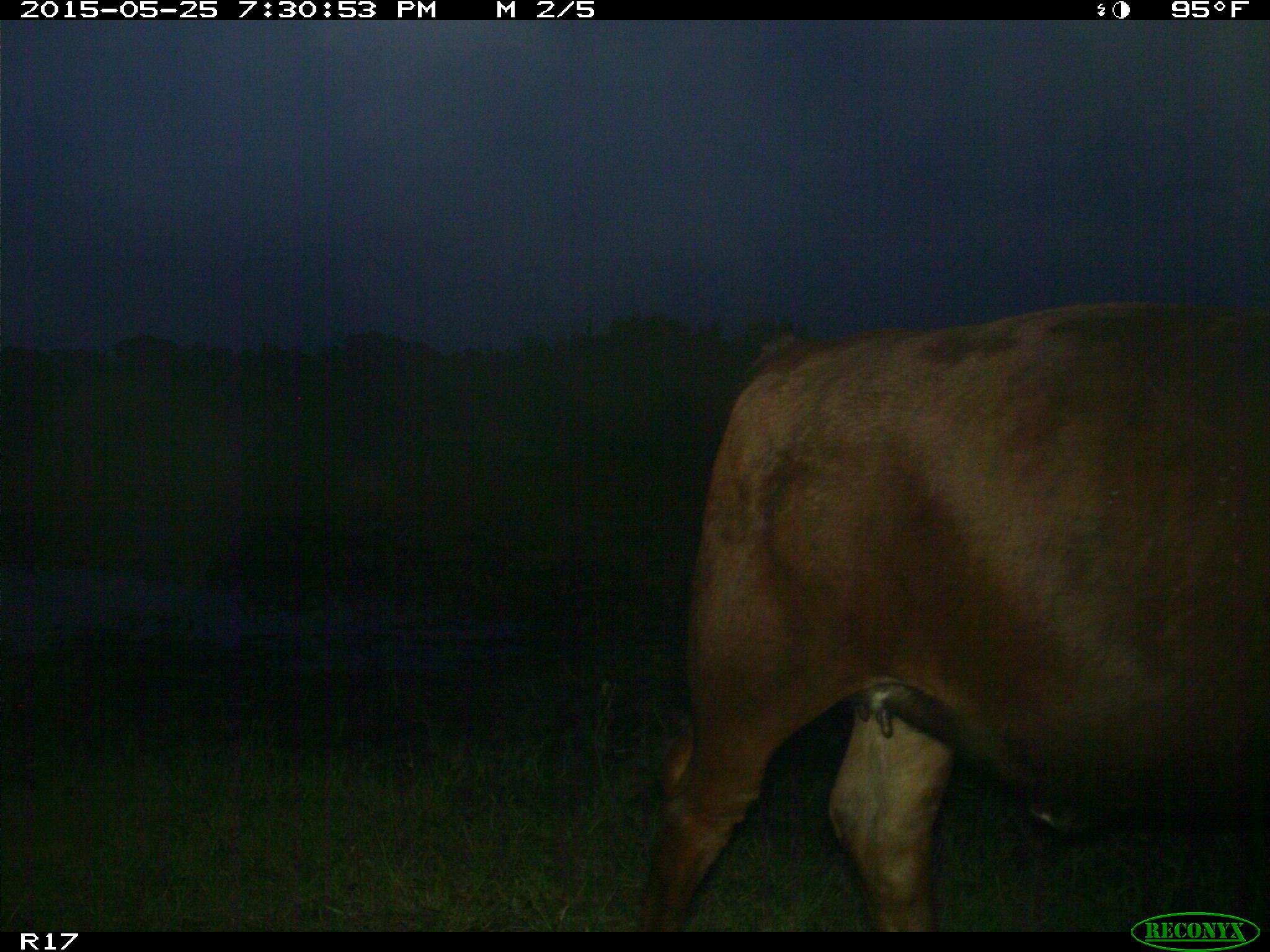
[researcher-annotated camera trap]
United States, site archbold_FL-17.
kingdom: Animalia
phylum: Chordata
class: Mammalia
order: Artiodactyla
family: Bovidae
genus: Bos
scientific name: Bos taurus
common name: domestic cow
Bos taurus (domestic cow).